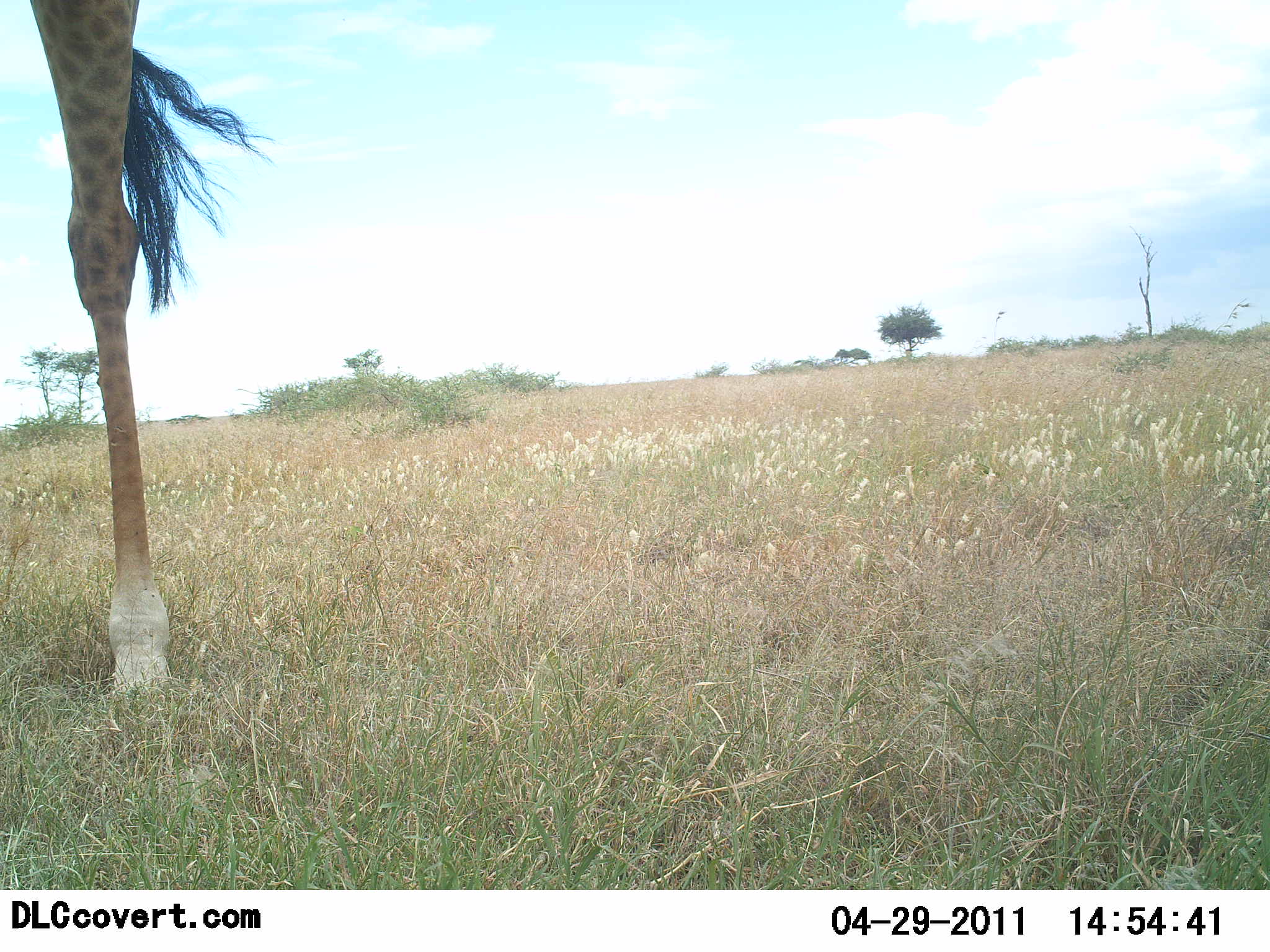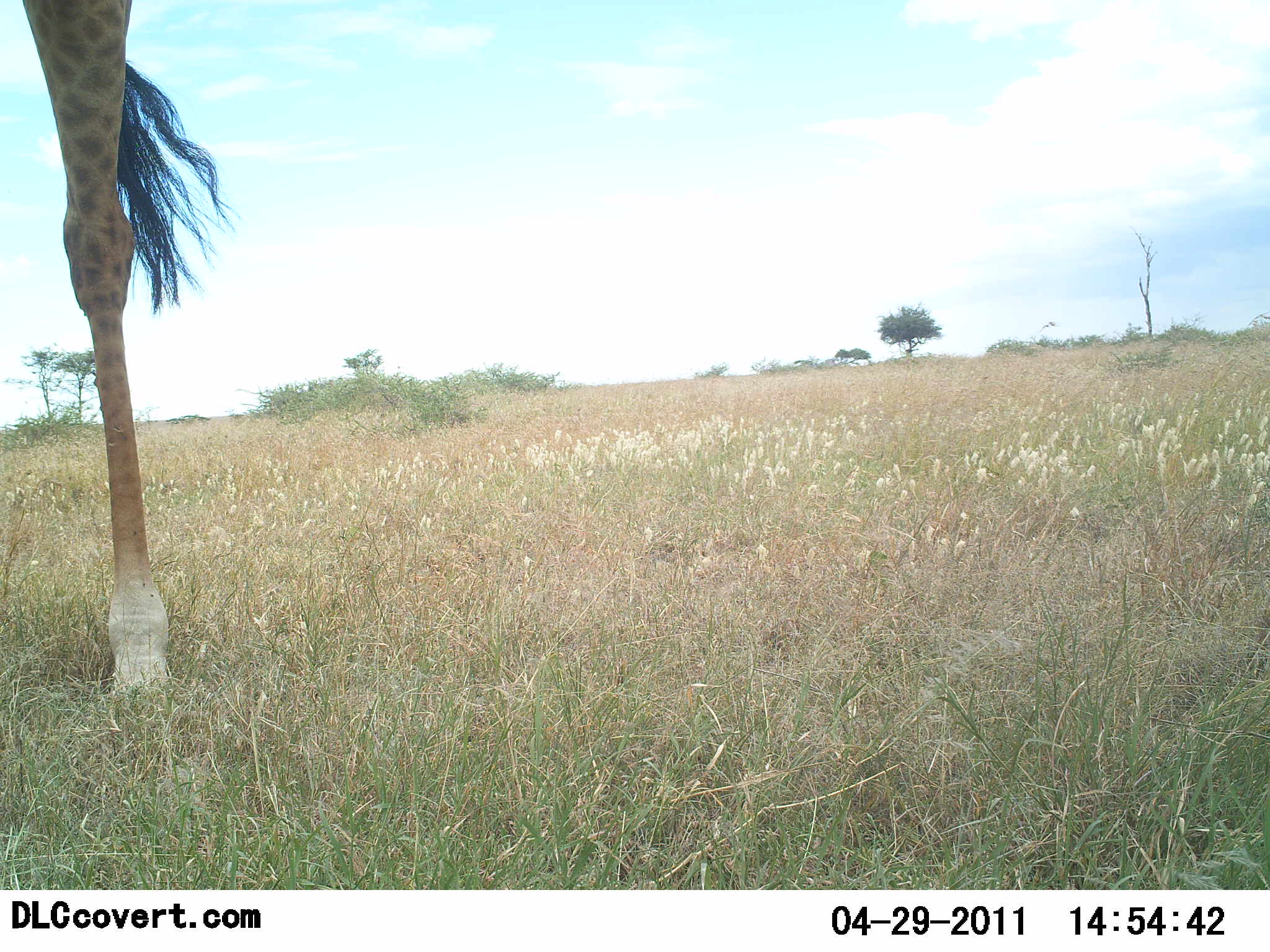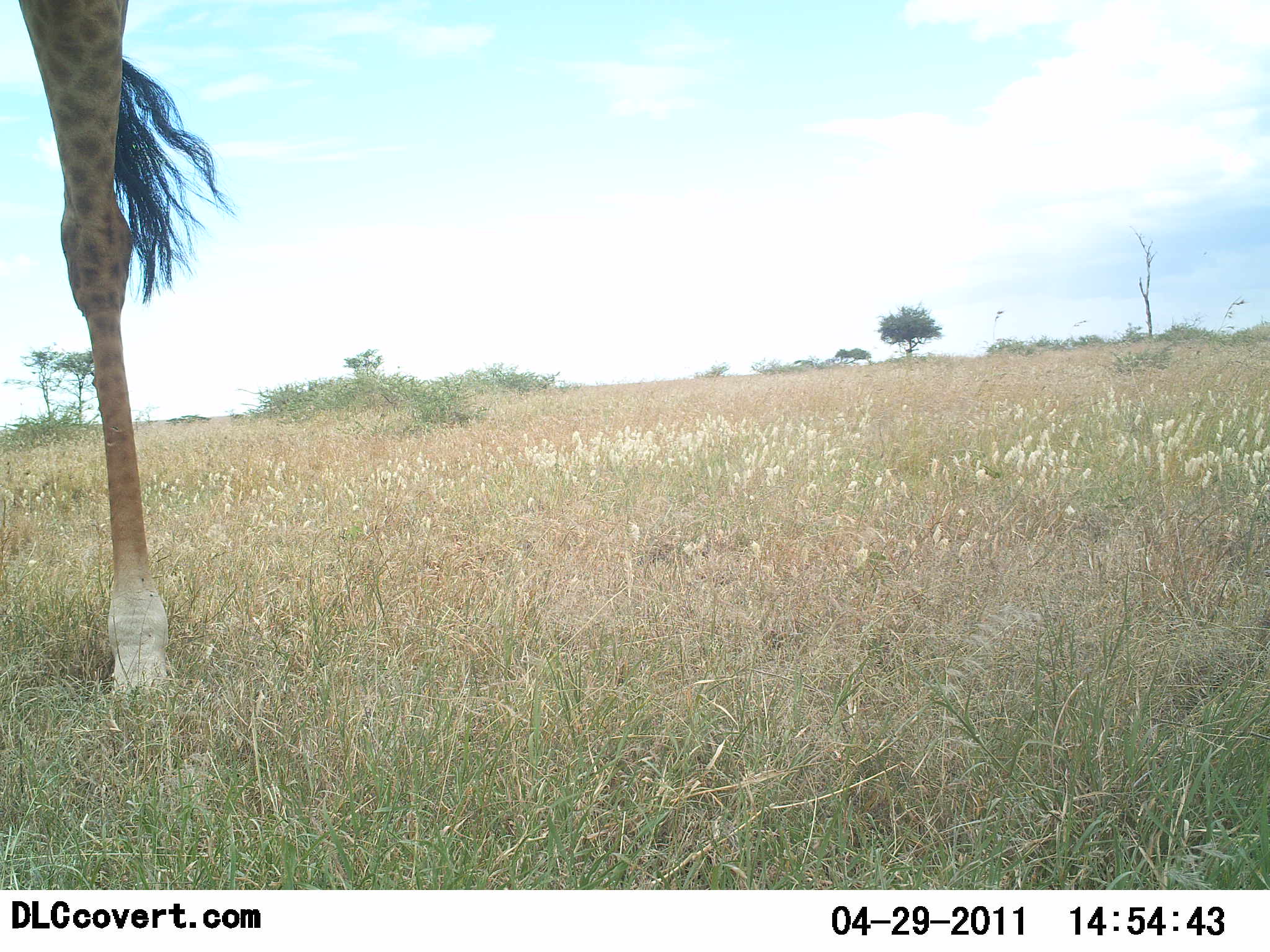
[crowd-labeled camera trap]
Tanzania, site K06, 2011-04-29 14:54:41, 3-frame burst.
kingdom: Animalia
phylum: Chordata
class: Mammalia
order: Artiodactyla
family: Giraffidae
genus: Giraffa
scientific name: Giraffa camelopardalis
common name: giraffe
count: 1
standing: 100%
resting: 0%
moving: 9%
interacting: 0%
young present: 0%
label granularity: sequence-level